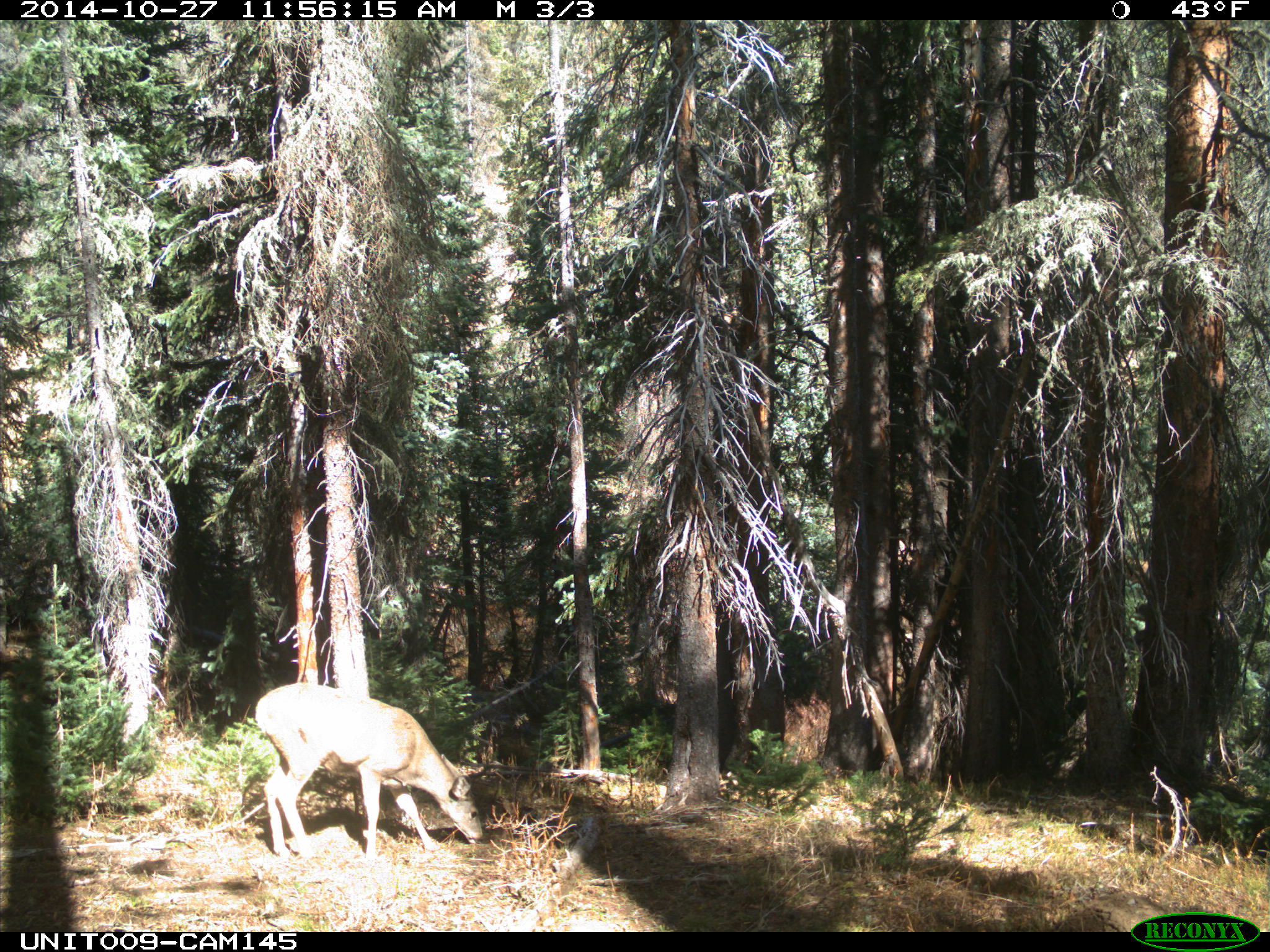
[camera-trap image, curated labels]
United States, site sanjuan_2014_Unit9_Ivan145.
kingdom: Animalia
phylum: Chordata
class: Mammalia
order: Artiodactyla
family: Cervidae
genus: Odocoileus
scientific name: Odocoileus hemionus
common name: mule deer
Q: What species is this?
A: Odocoileus hemionus (mule deer).